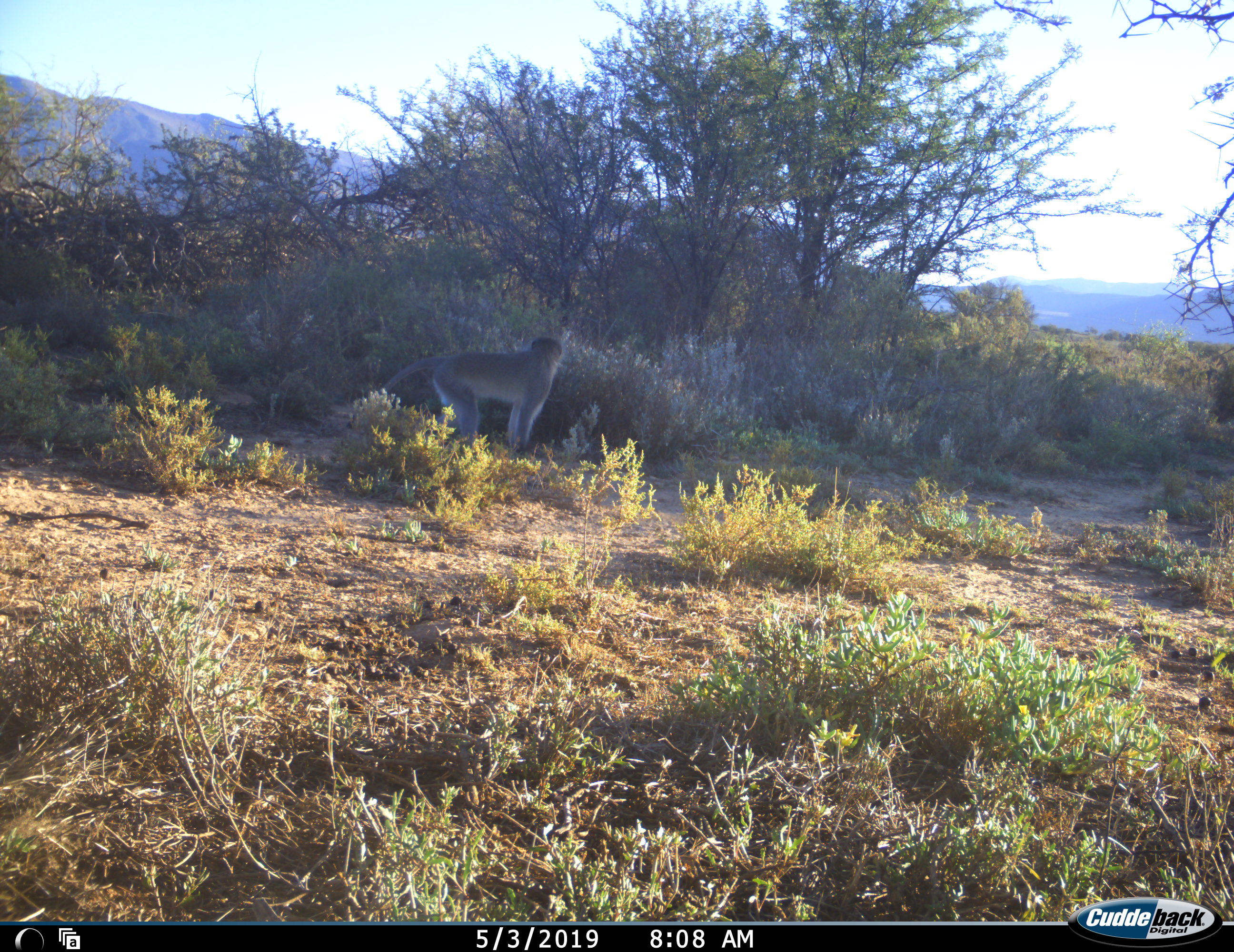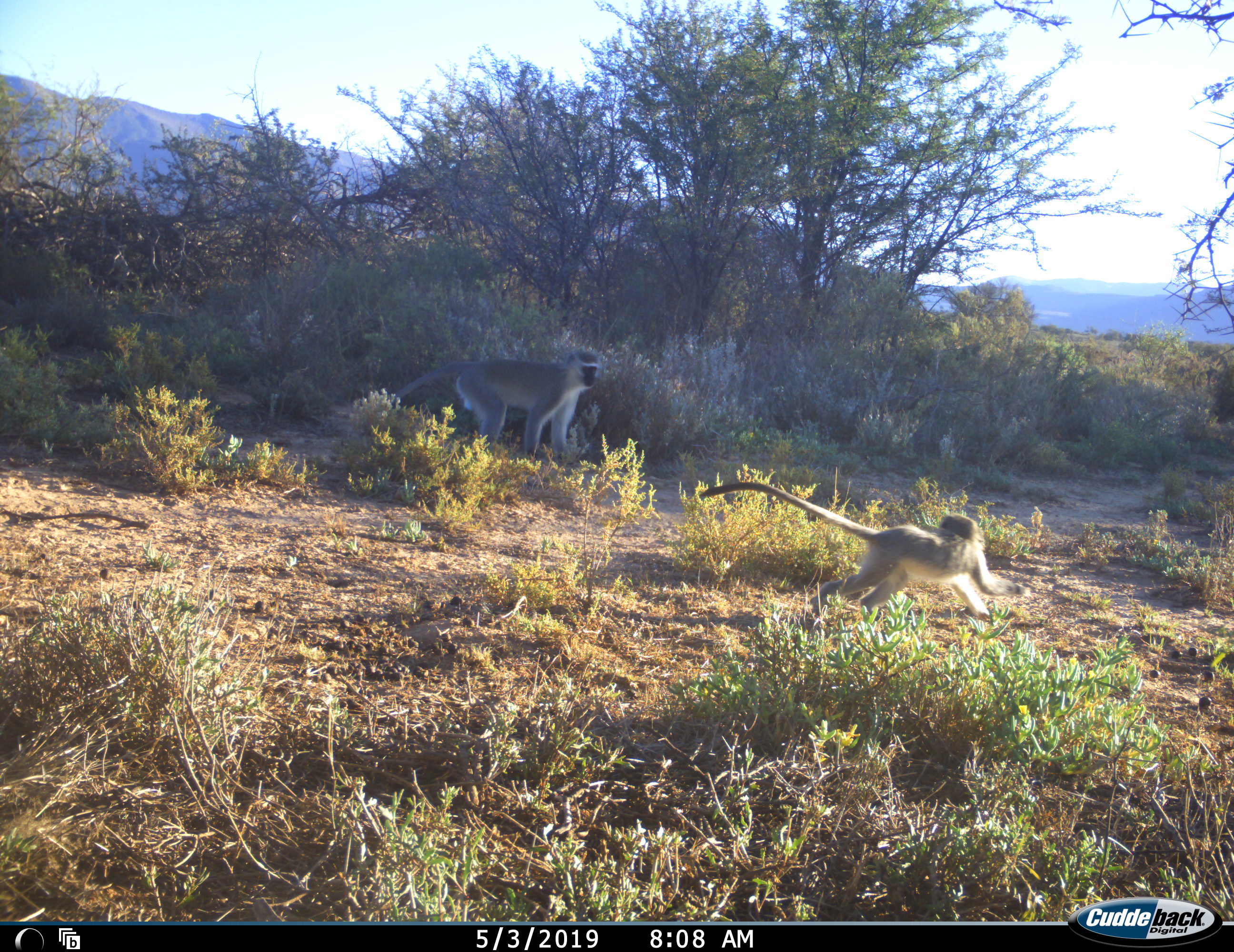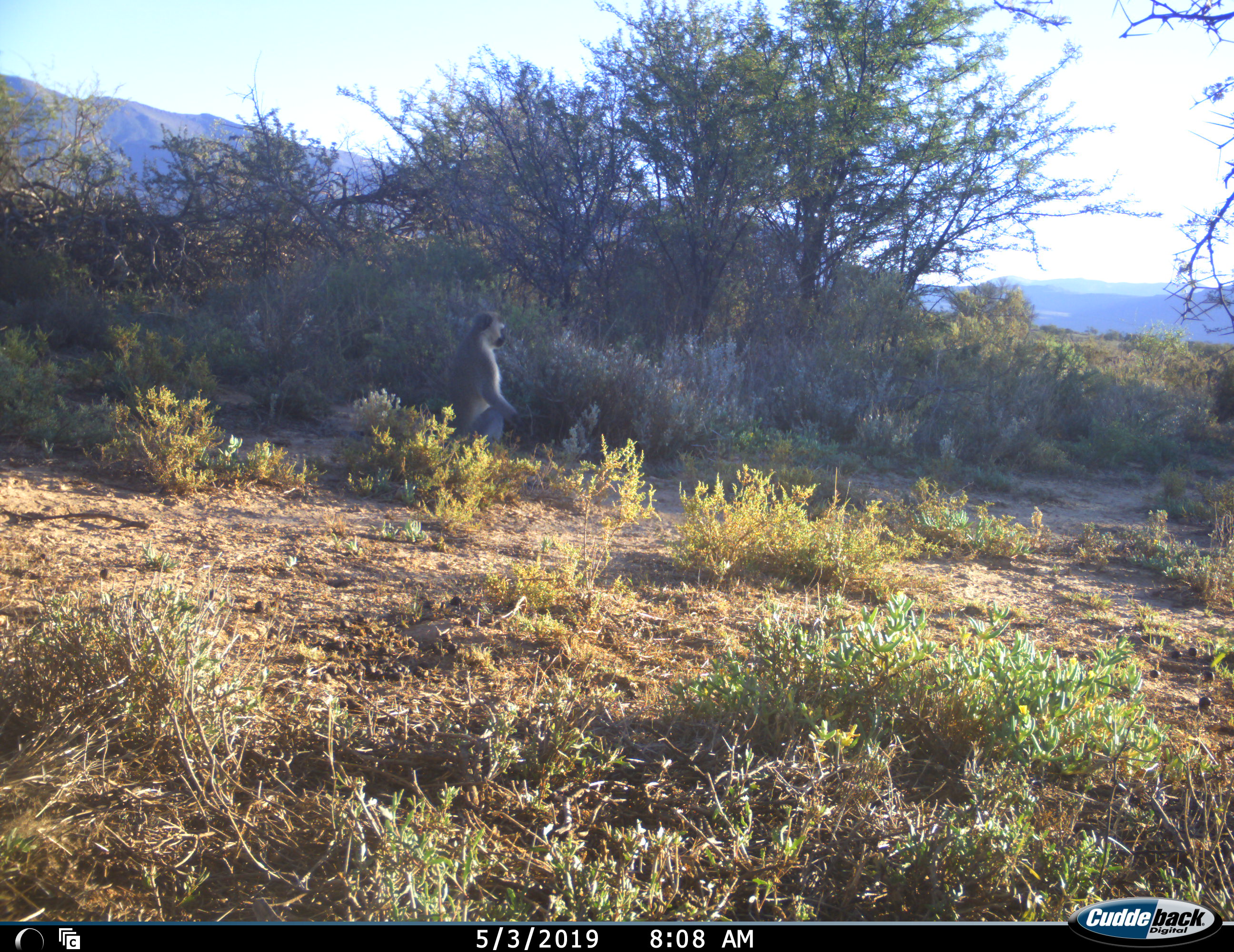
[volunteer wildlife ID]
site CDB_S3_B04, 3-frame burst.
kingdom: Animalia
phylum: Chordata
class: Mammalia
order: Primates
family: Cercopithecidae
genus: Chlorocebus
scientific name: Chlorocebus pygerythrus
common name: vervet monkey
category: monkeyvervet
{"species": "monkeyvervet (vervet monkey) (Chlorocebus pygerythrus)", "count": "2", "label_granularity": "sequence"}